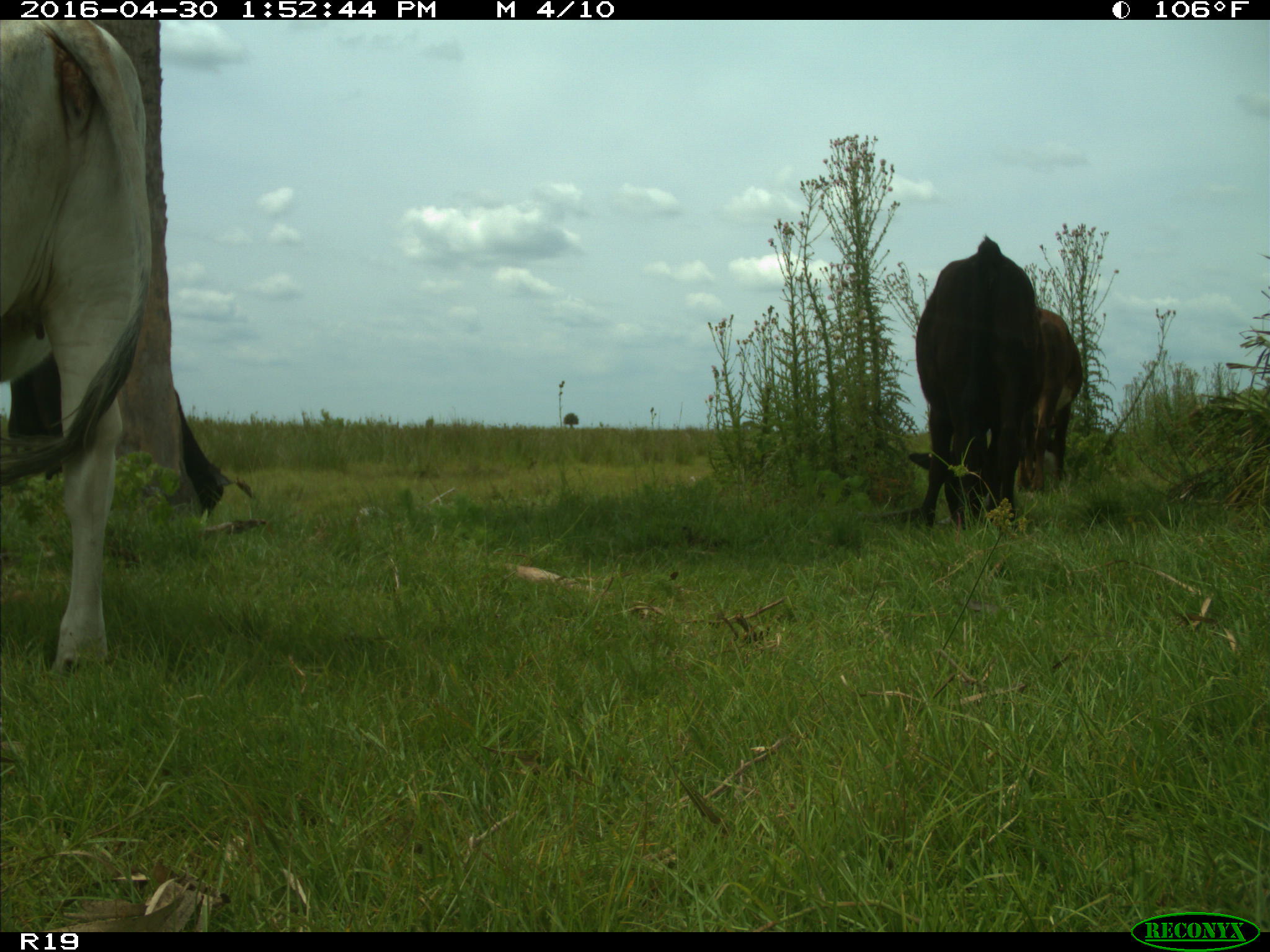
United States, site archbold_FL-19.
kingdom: Animalia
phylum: Chordata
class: Mammalia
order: Artiodactyla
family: Bovidae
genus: Bos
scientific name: Bos taurus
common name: domestic cow